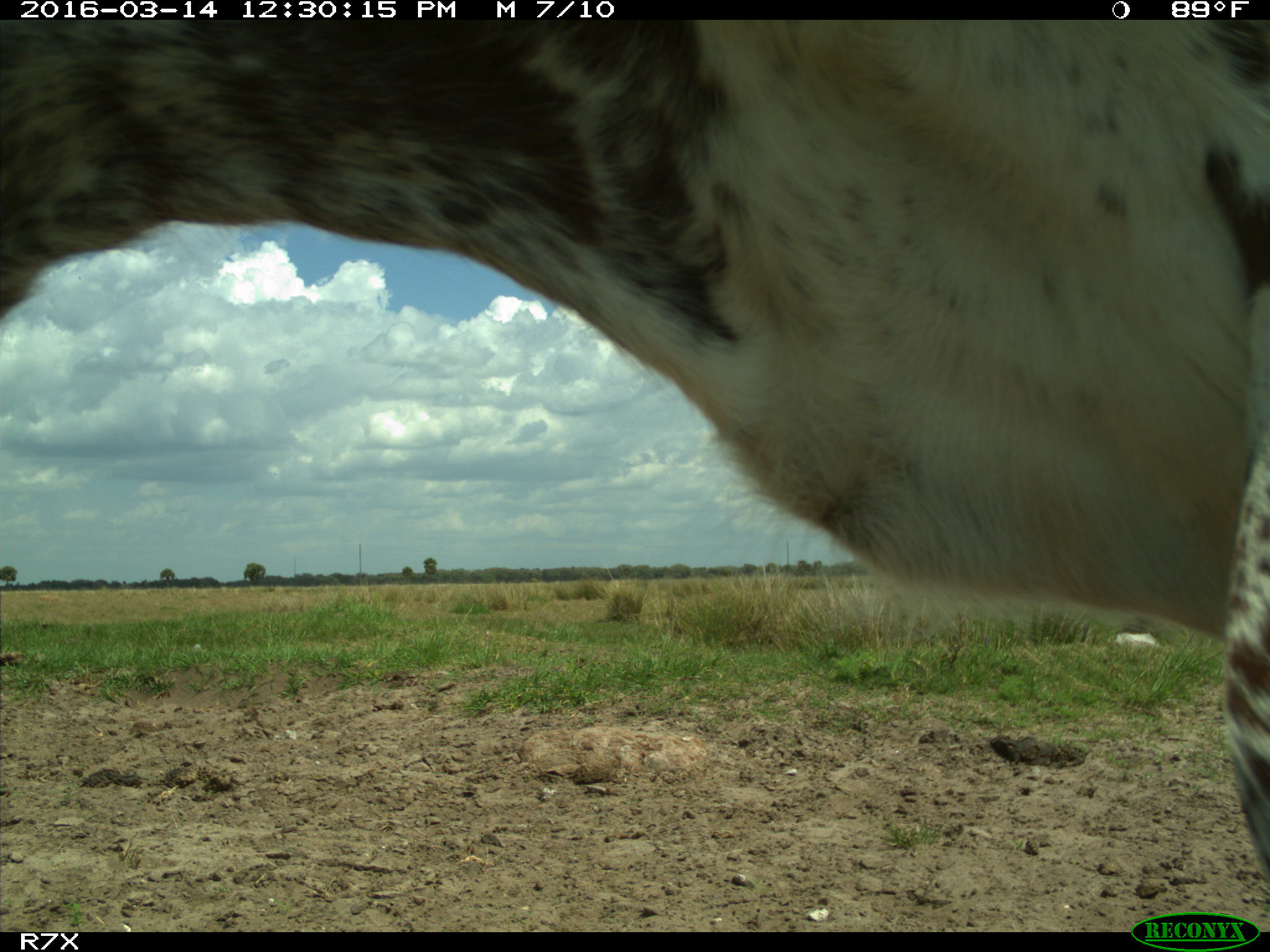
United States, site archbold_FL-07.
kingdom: Animalia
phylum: Chordata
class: Mammalia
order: Artiodactyla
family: Bovidae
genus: Bos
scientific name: Bos taurus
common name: domestic cow